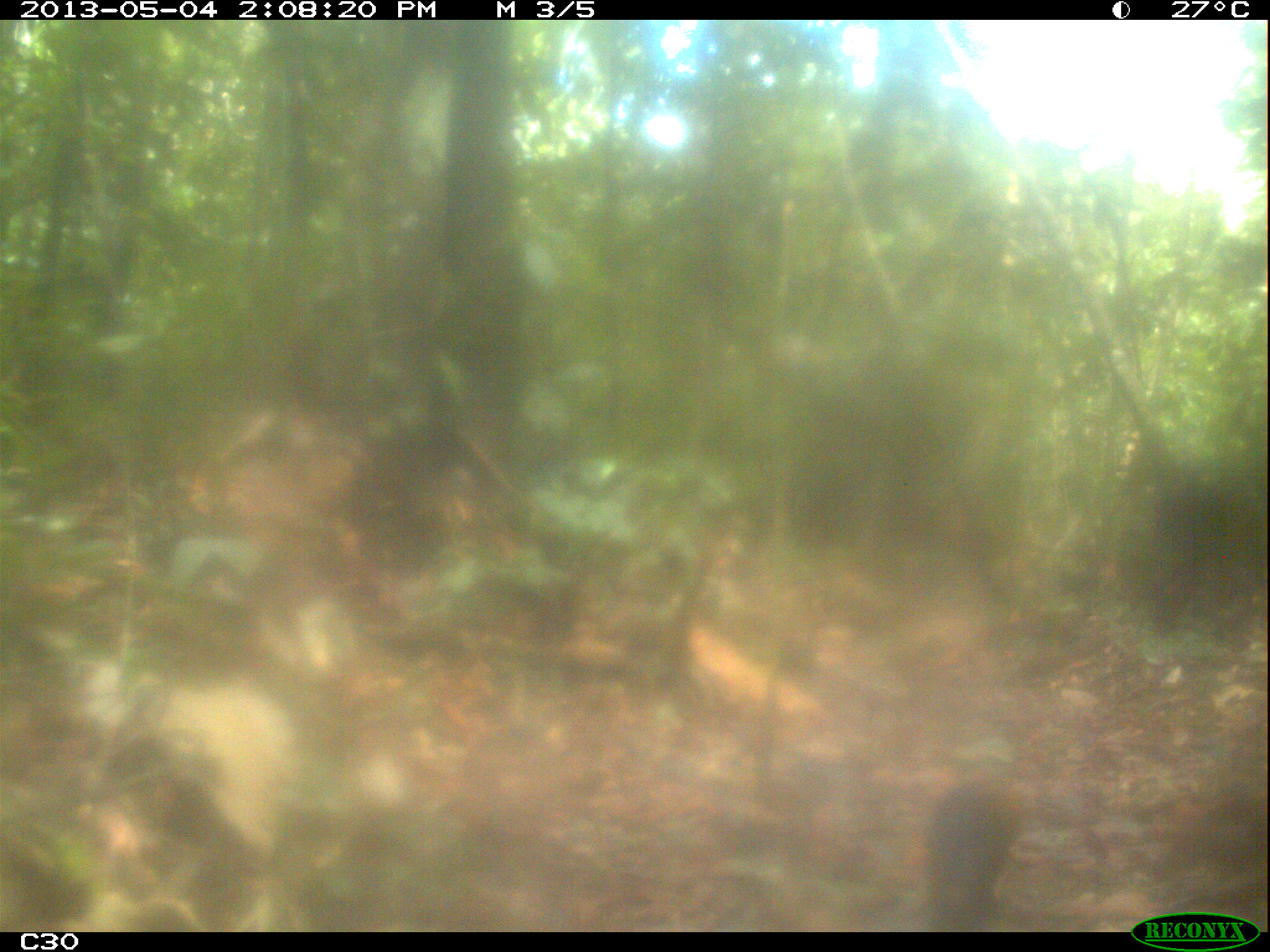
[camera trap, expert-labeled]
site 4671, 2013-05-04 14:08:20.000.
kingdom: Animalia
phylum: Chordata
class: Mammalia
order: Rodentia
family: Dasyproctidae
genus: Dasyprocta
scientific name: Dasyprocta leporina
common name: red-rumped agouti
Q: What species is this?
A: Dasyprocta leporina (red-rumped agouti).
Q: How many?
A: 1.